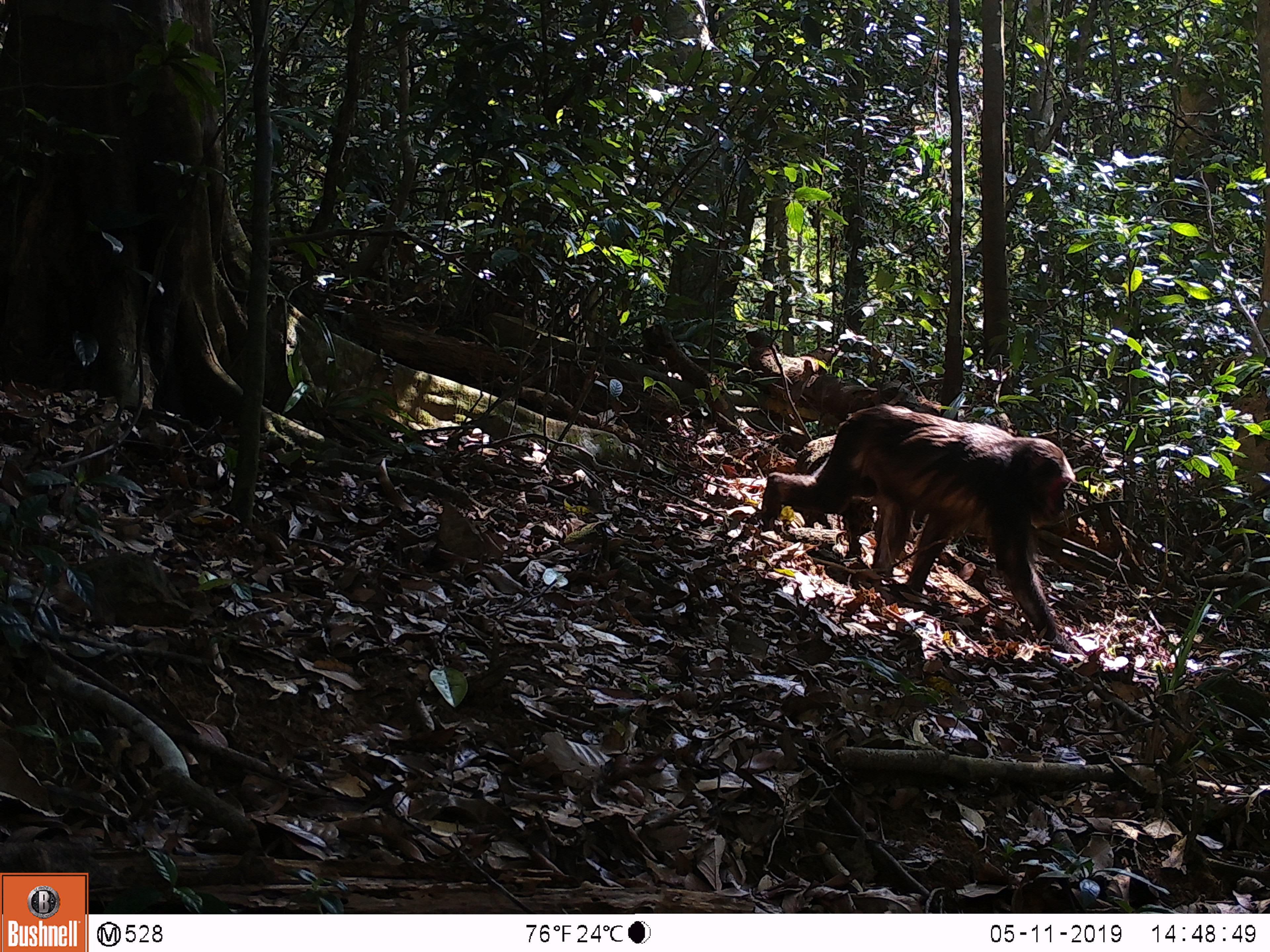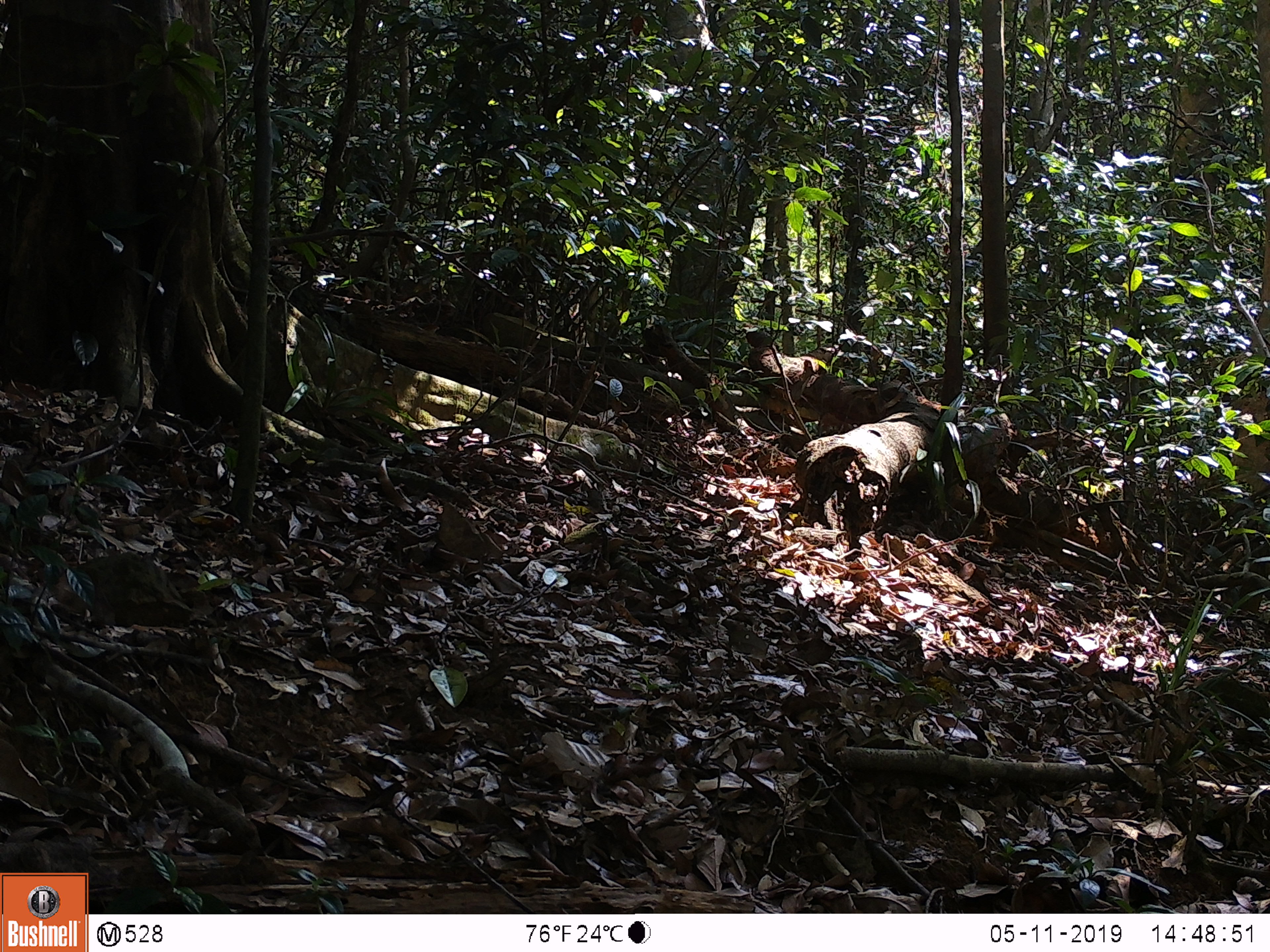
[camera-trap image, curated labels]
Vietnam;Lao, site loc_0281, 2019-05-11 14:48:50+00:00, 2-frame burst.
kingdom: Animalia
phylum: Chordata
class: Mammalia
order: Primates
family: Cercopithecidae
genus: Macaca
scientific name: Macaca arctoides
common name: stump-tailed macaque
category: stump tailed macaque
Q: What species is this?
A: Stump tailed macaque (stump-tailed macaque) (Macaca arctoides).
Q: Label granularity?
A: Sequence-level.